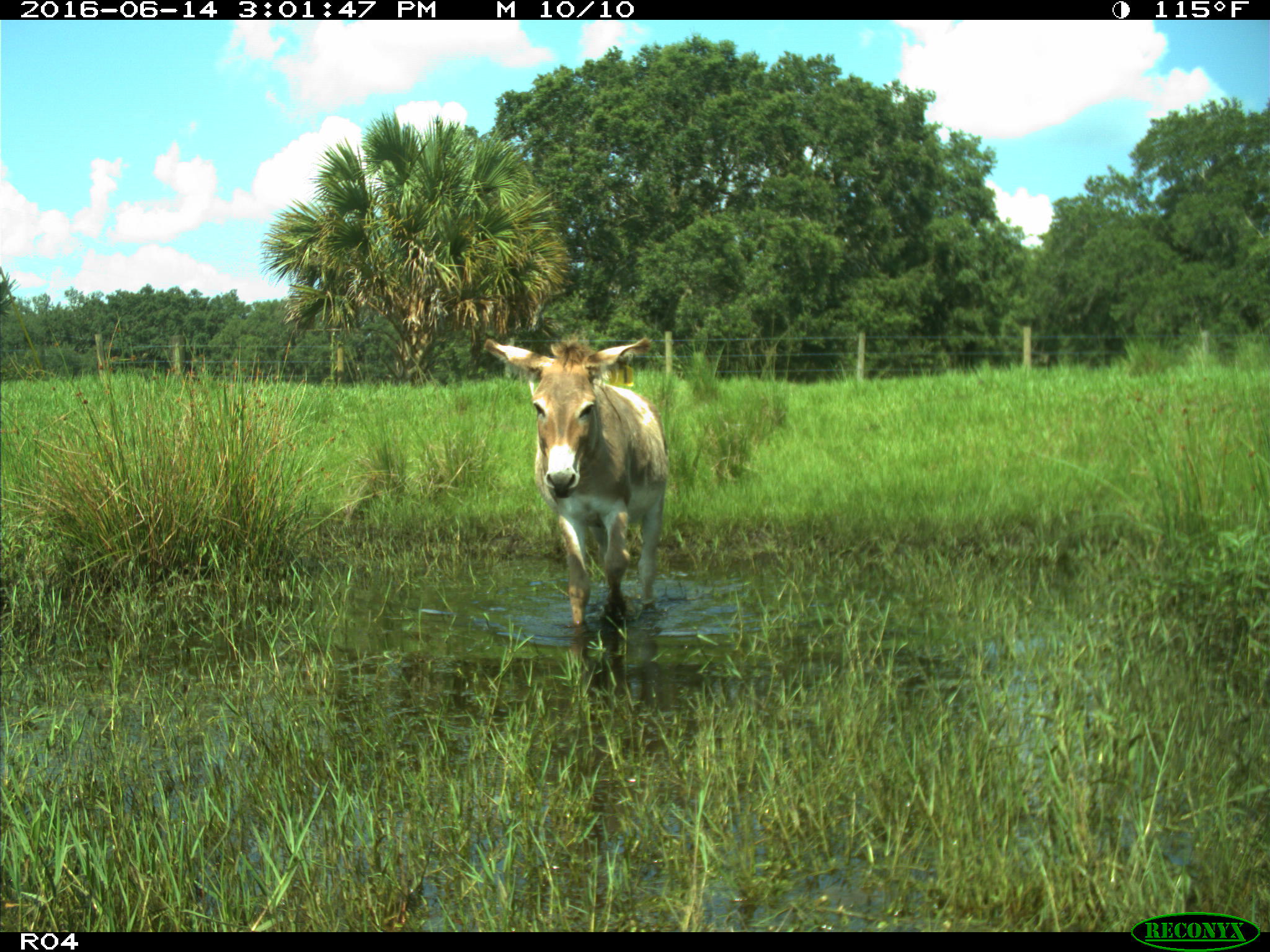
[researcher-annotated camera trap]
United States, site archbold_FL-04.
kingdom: Animalia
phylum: Chordata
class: Mammalia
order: Perissodactyla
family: Equidae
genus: Equus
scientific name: Equus africanus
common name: african wild ass